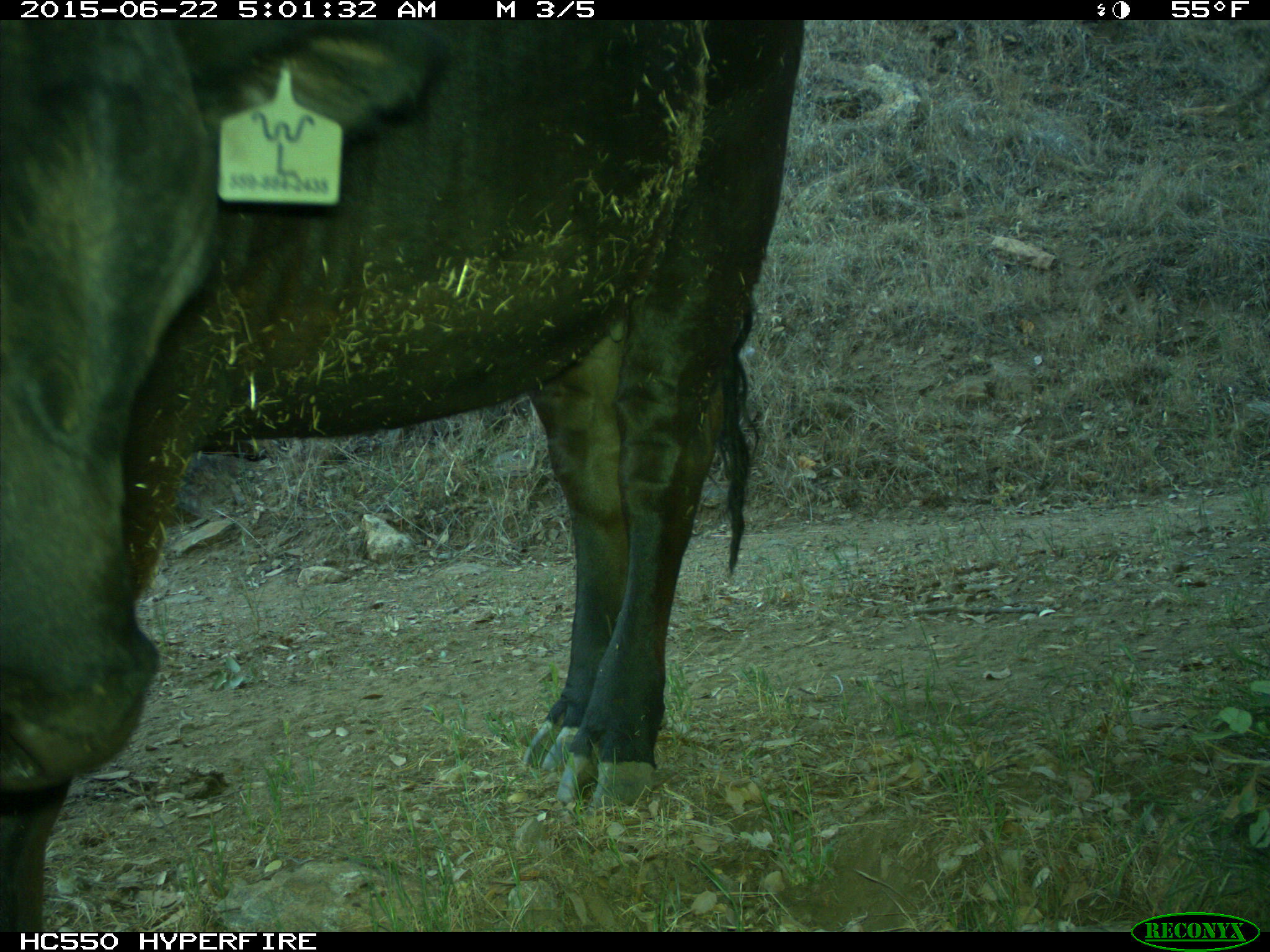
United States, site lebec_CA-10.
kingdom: Animalia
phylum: Chordata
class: Mammalia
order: Artiodactyla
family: Bovidae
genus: Bos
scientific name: Bos taurus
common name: domestic cow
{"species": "Bos taurus (domestic cow)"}